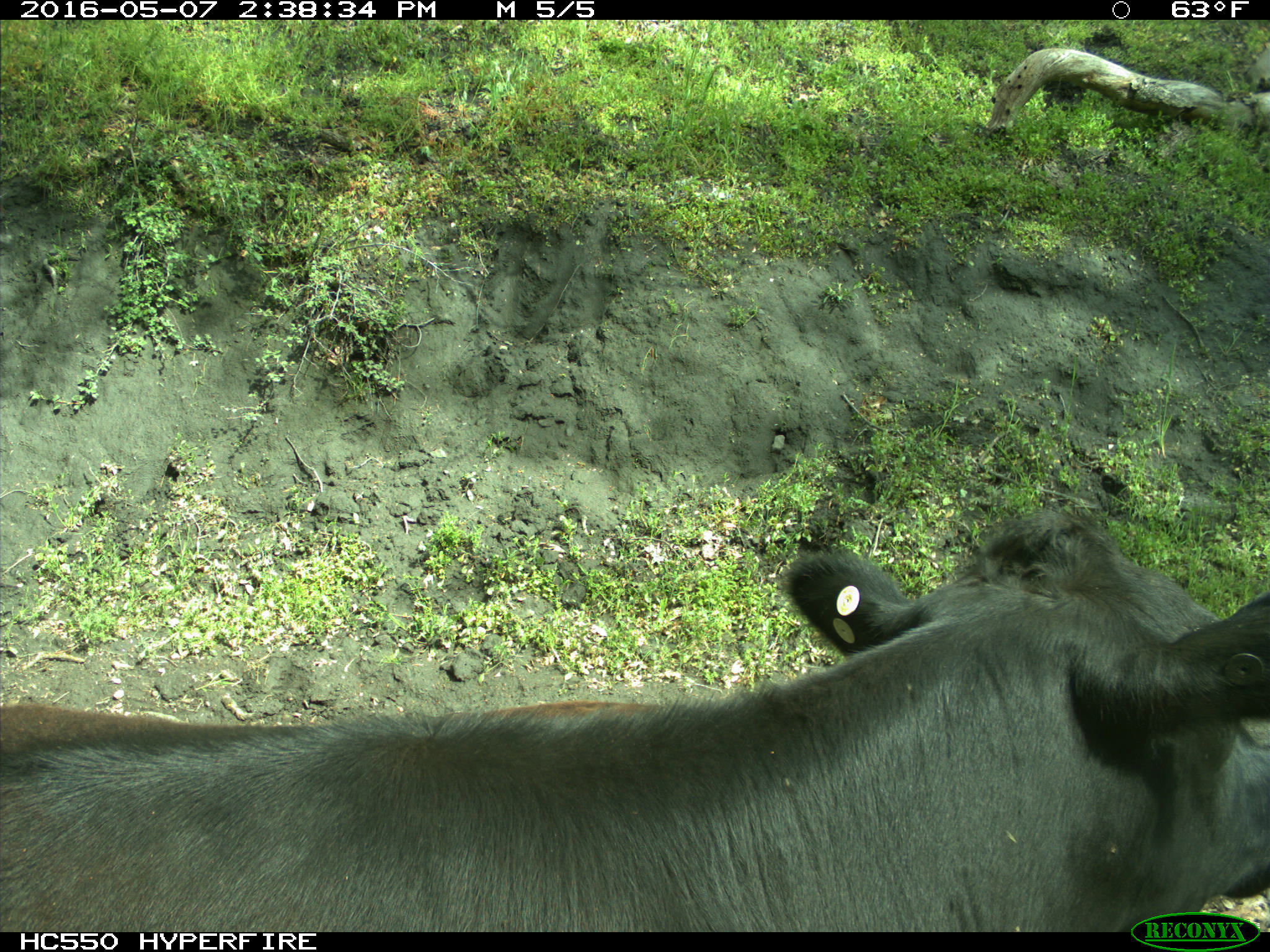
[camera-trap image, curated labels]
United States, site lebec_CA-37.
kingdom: Animalia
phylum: Chordata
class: Mammalia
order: Artiodactyla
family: Bovidae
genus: Bos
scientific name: Bos taurus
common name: domestic cow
Bos taurus (domestic cow).